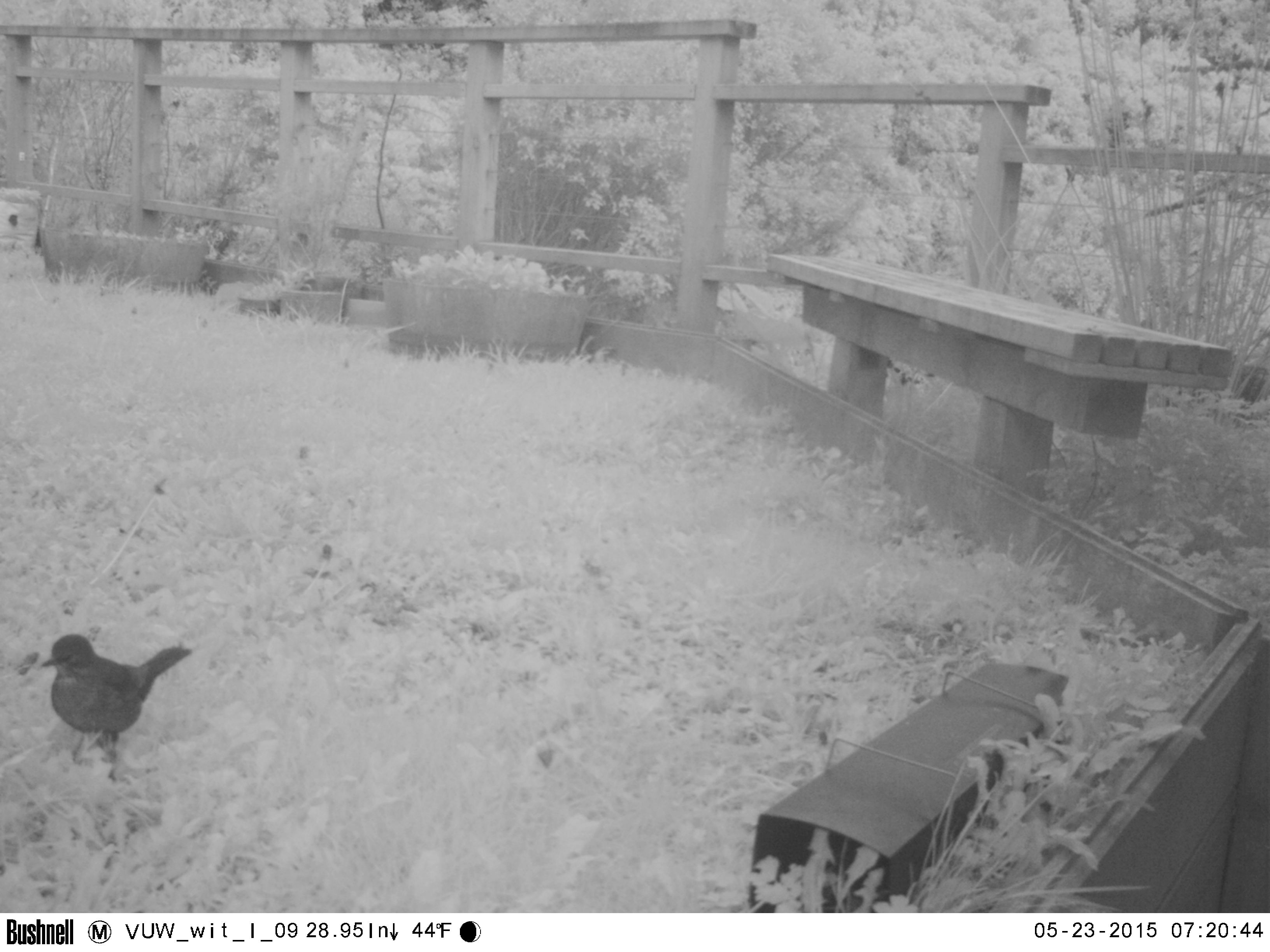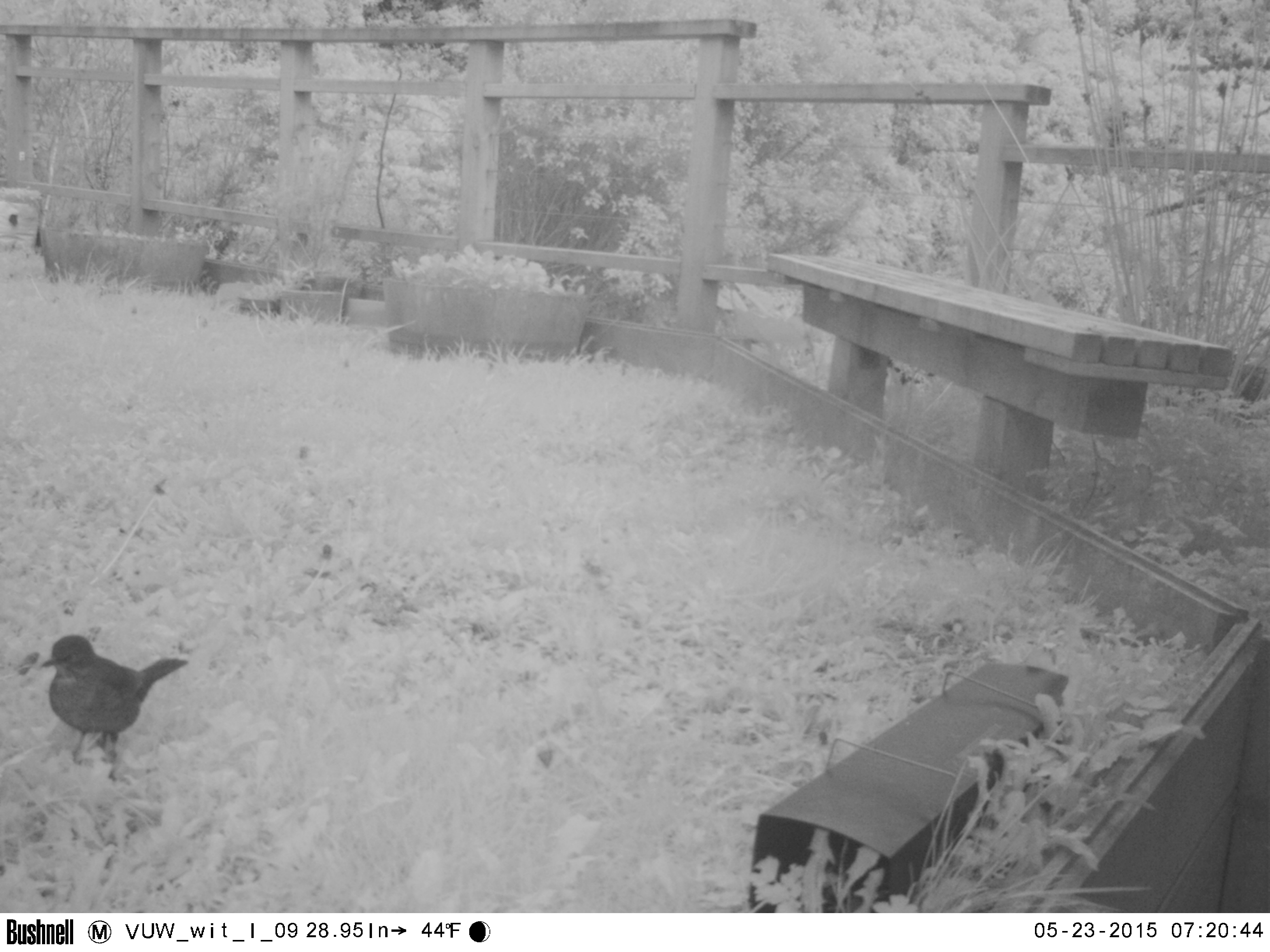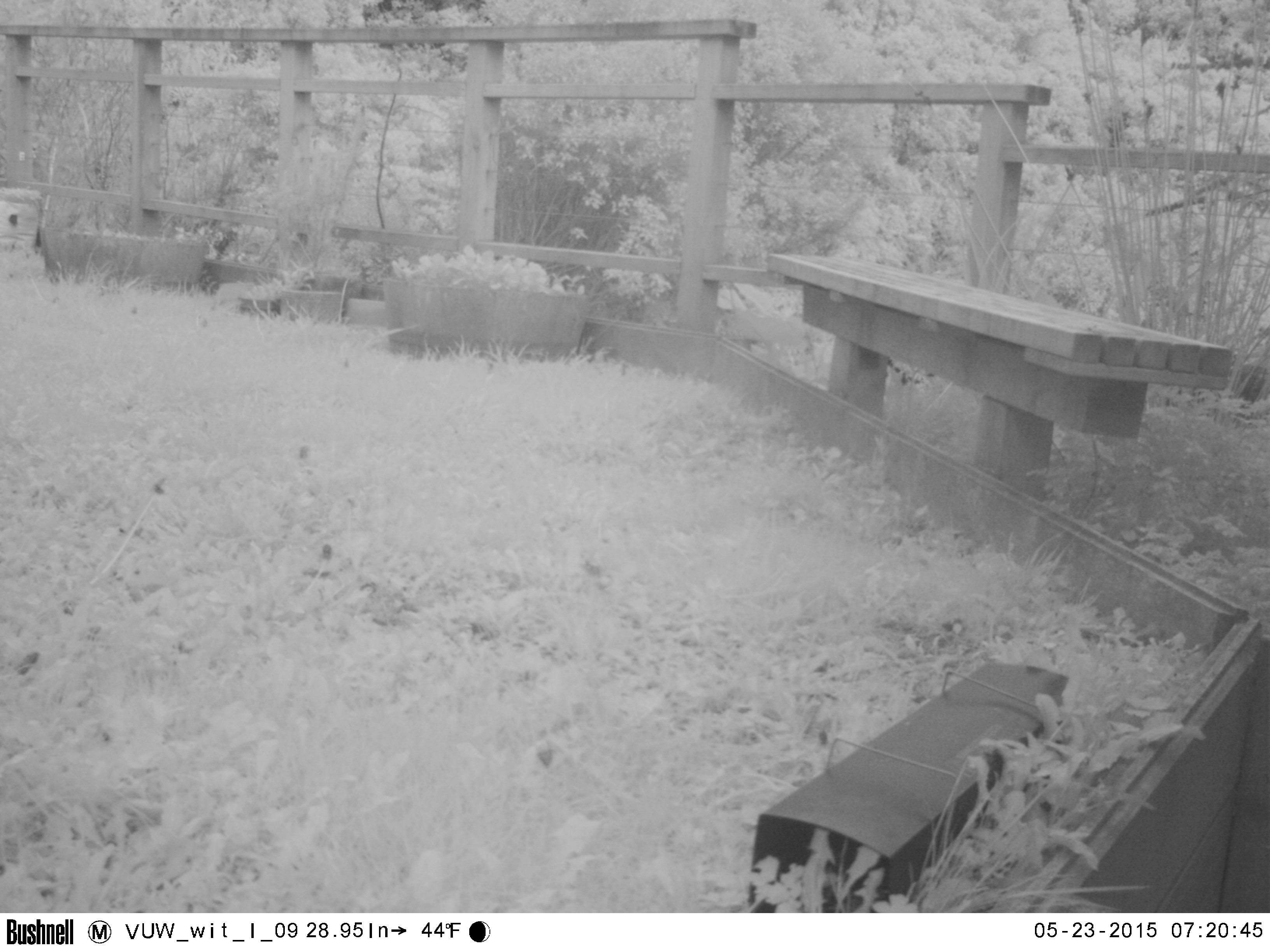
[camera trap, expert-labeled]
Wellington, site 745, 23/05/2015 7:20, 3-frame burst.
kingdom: Animalia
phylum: Chordata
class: Aves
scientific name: Aves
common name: bird